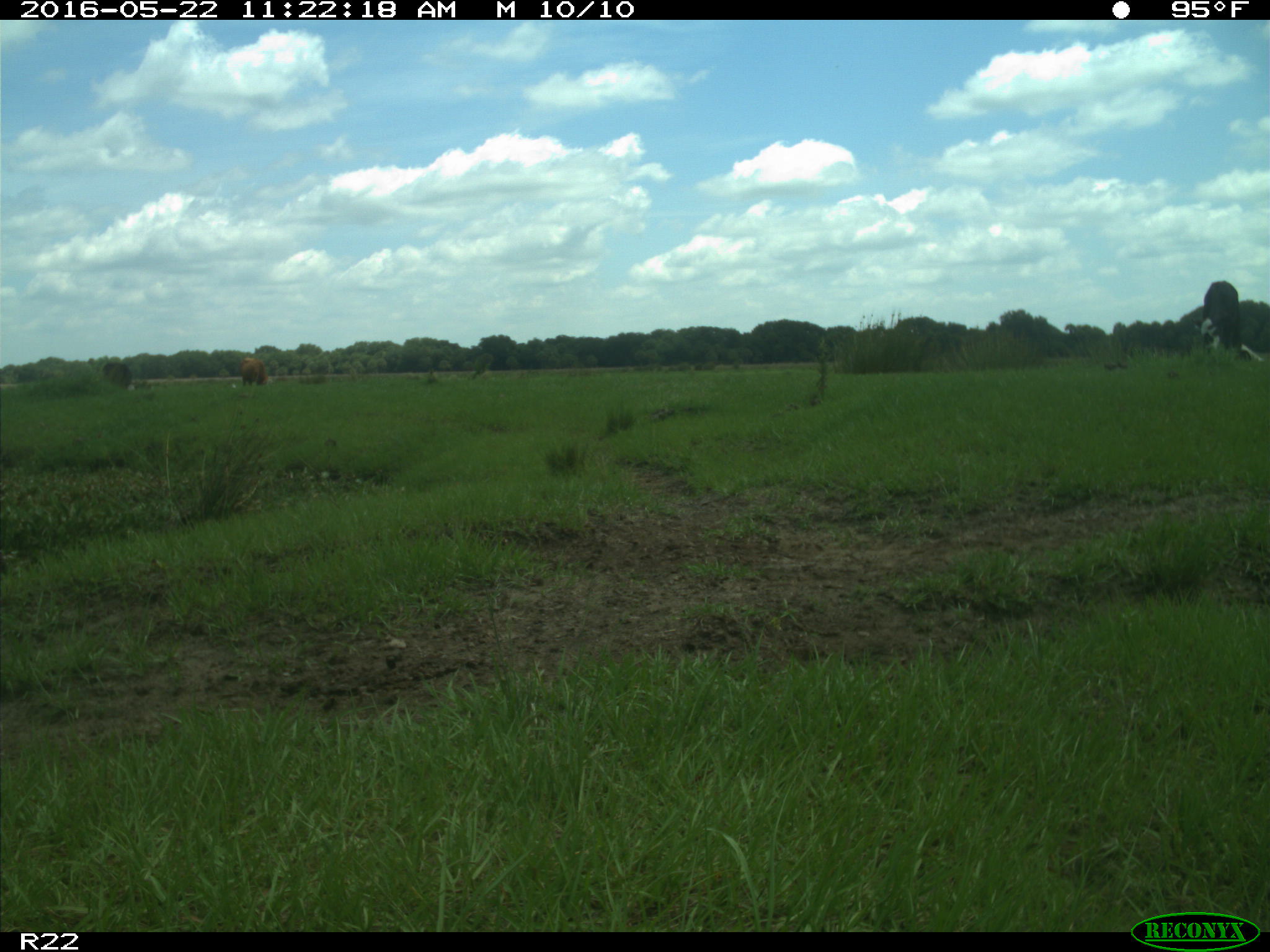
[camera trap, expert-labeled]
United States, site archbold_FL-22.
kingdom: Animalia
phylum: Chordata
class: Mammalia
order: Artiodactyla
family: Bovidae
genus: Bos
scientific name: Bos taurus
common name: domestic cow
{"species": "Bos taurus (domestic cow)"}